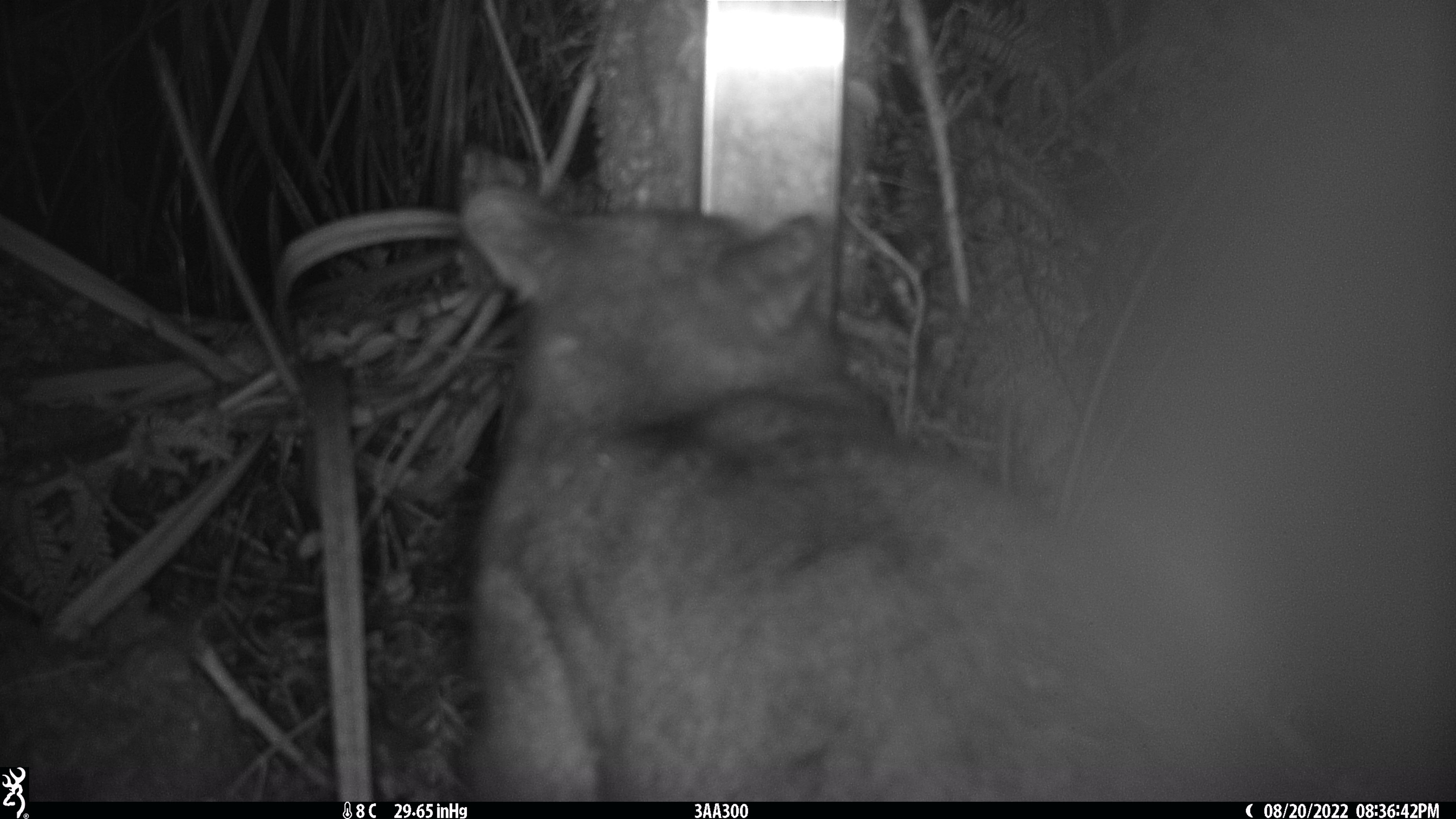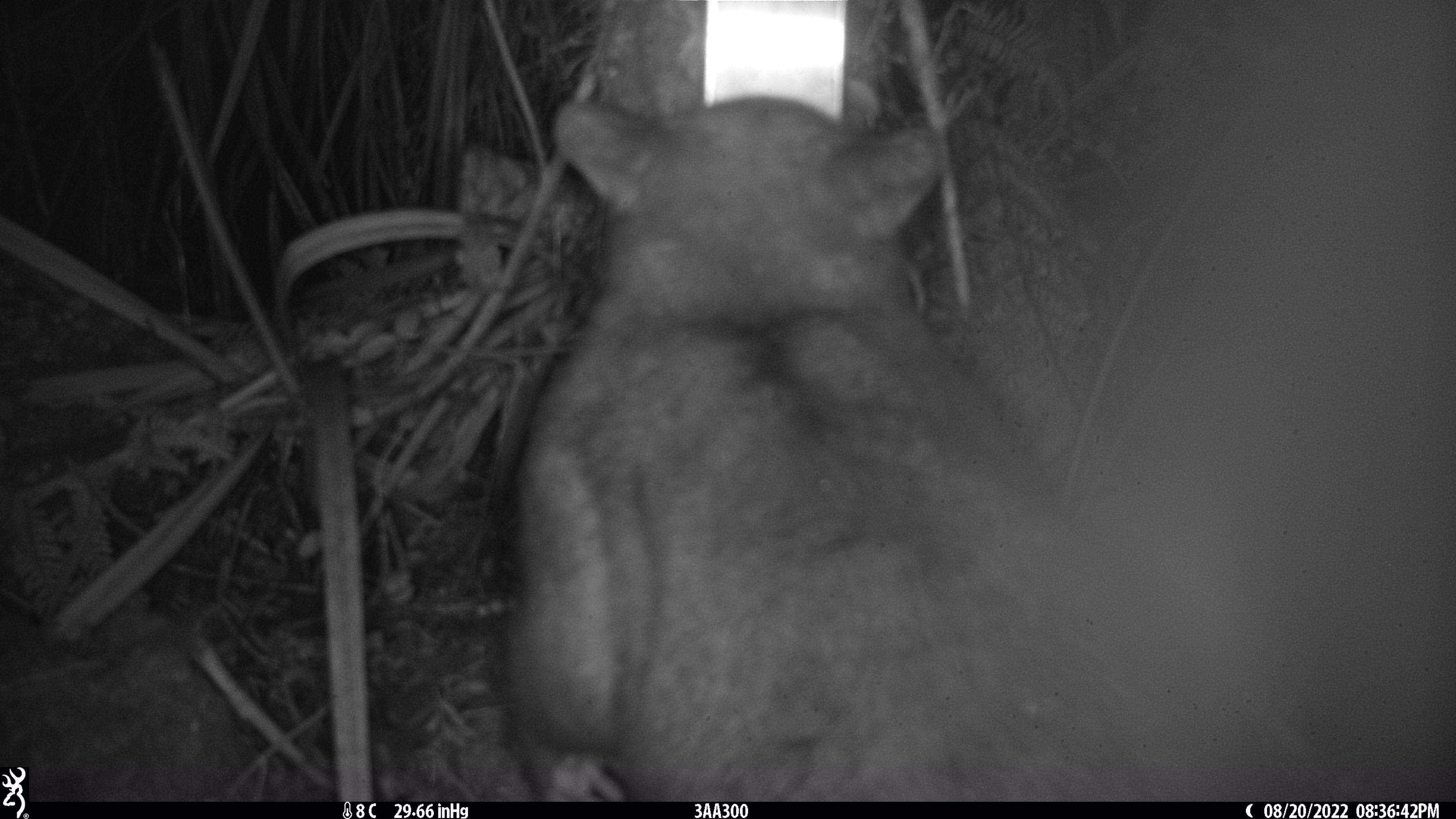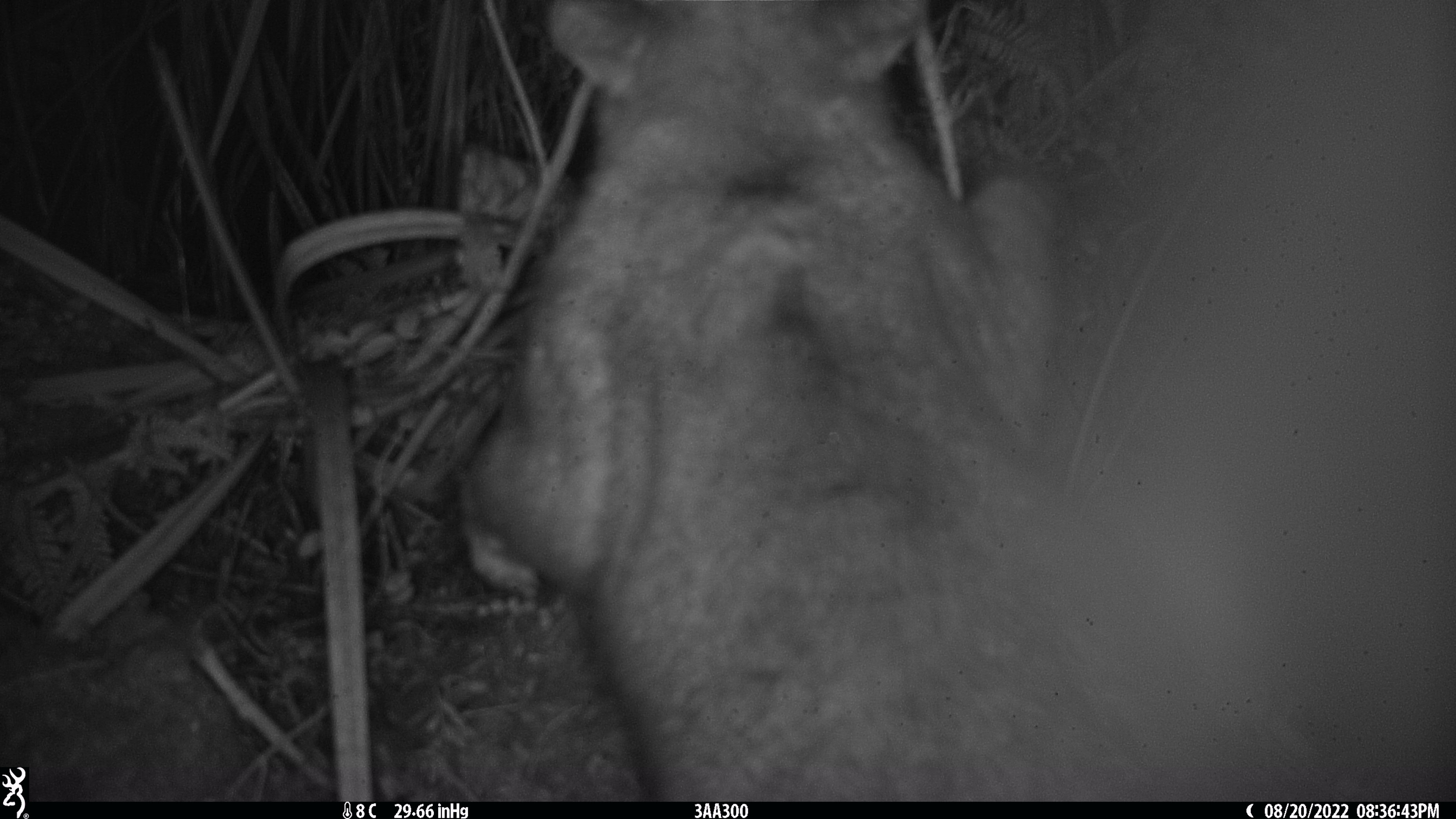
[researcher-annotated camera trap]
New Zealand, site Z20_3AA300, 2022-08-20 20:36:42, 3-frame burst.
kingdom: Animalia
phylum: Chordata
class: Mammalia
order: Diprotodontia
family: Phalangeridae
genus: Trichosurus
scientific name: Trichosurus vulpecula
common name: common brushtail possum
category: possum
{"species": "possum (common brushtail possum) (Trichosurus vulpecula)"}